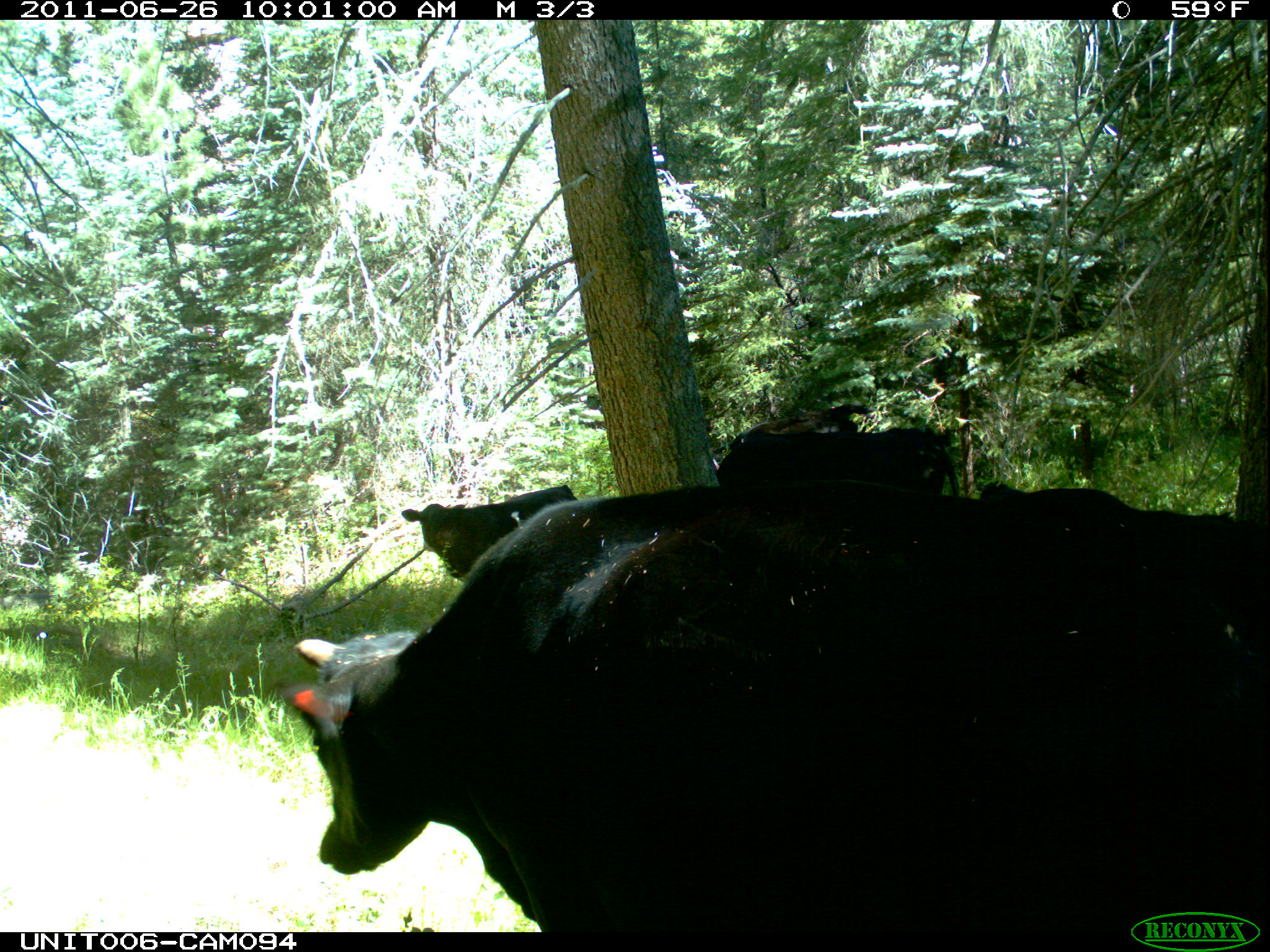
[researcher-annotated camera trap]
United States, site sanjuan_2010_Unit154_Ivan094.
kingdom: Animalia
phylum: Chordata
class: Mammalia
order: Artiodactyla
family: Bovidae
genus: Bos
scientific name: Bos taurus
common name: domestic cow